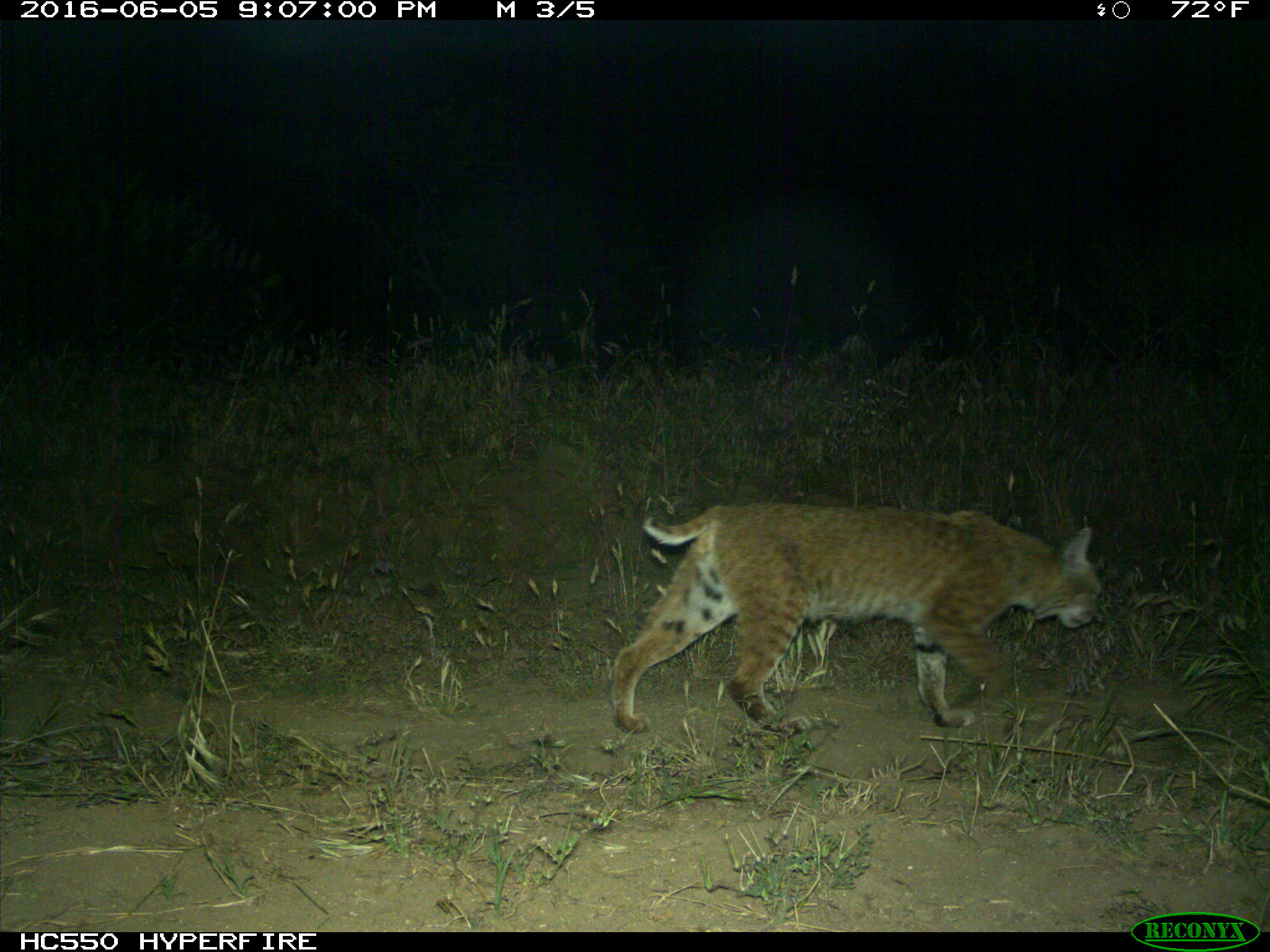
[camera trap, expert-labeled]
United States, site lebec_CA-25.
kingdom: Animalia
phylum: Chordata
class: Mammalia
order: Carnivora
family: Felidae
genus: Lynx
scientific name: Lynx rufus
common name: bobcat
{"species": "Lynx rufus (bobcat)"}